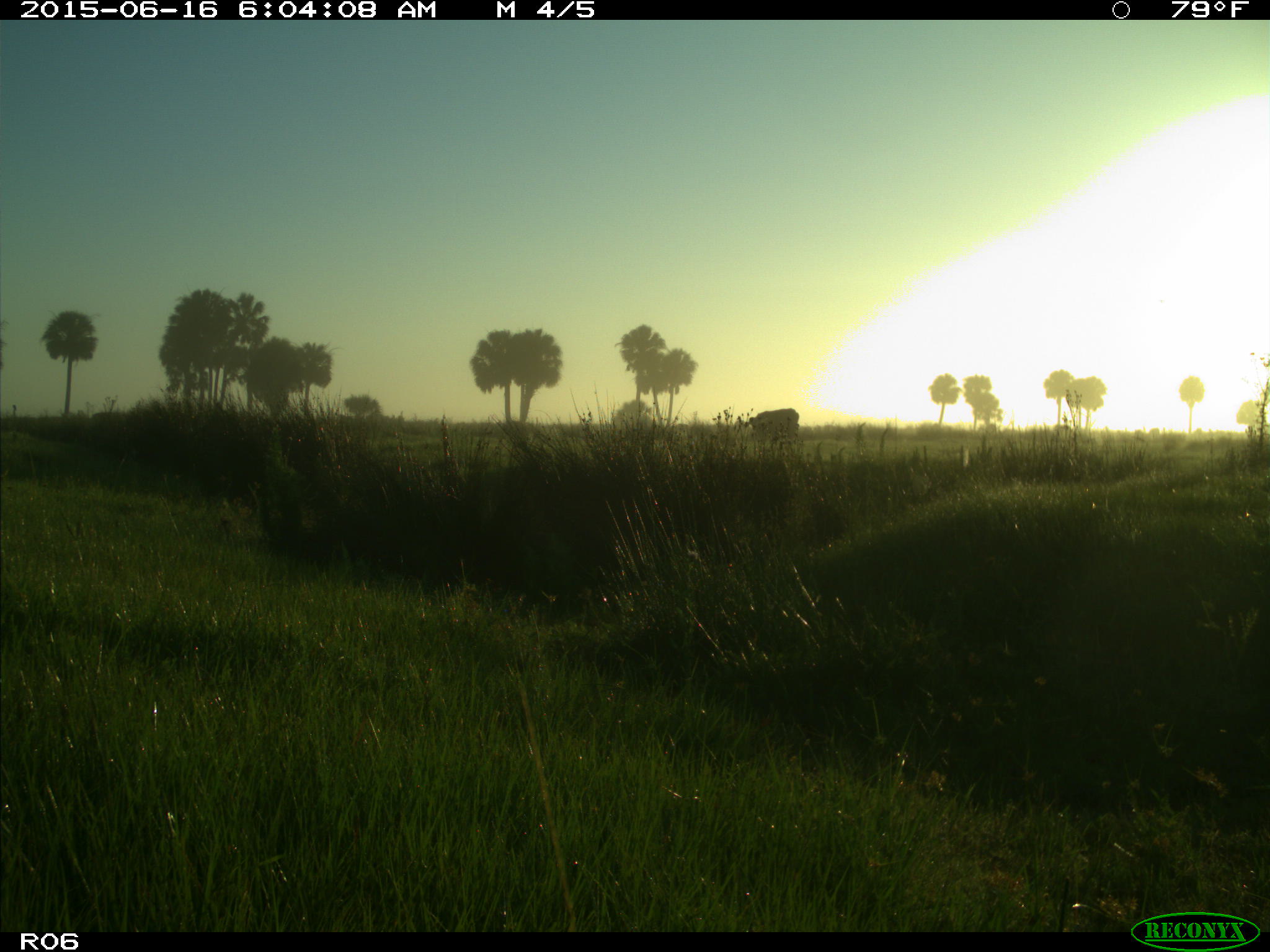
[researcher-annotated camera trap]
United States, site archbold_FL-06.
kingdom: Animalia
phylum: Chordata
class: Mammalia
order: Artiodactyla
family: Bovidae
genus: Bos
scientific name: Bos taurus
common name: domestic cow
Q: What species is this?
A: Bos taurus (domestic cow).